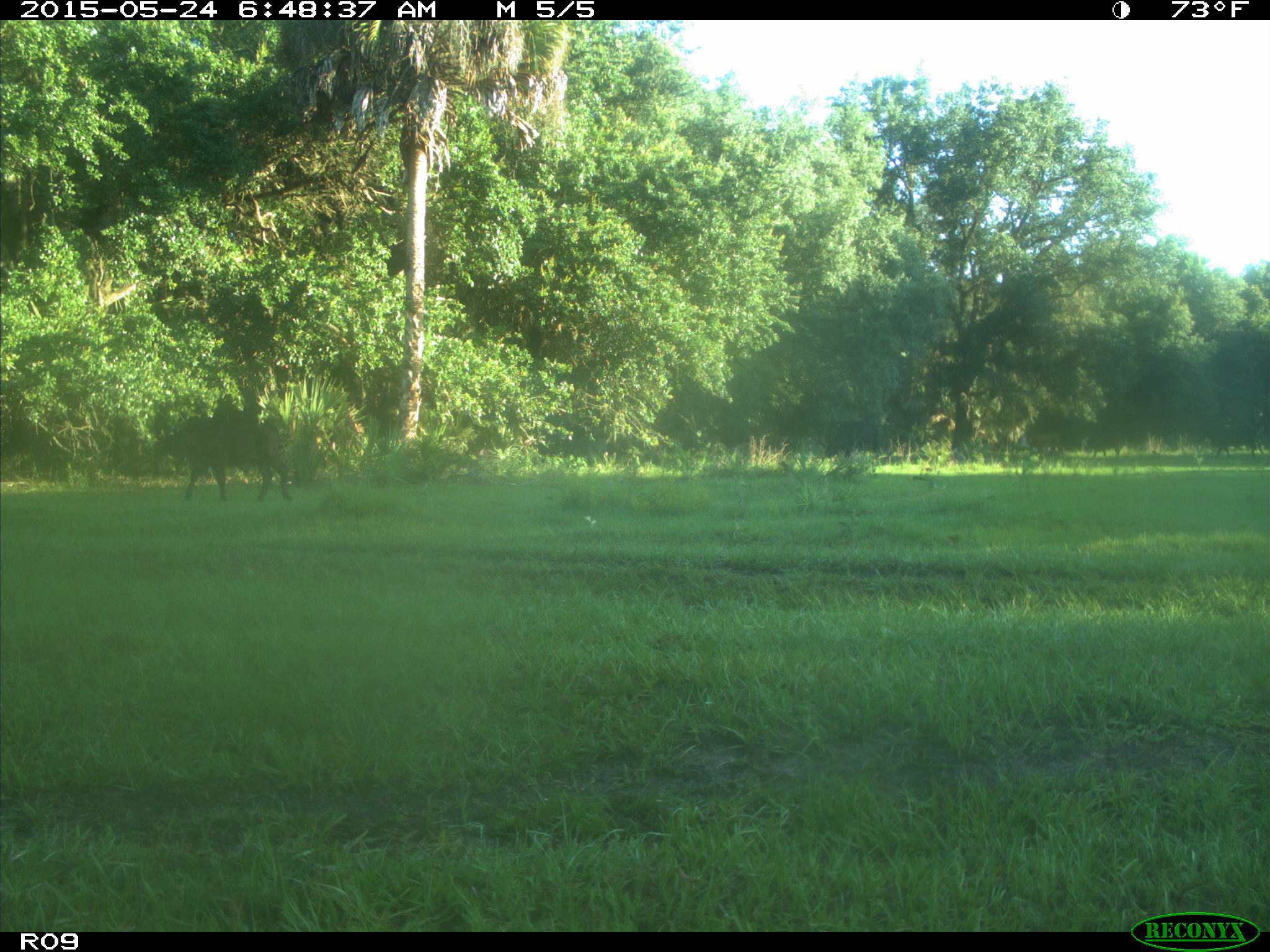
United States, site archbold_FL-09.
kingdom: Animalia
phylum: Chordata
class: Mammalia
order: Artiodactyla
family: Bovidae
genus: Bos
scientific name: Bos taurus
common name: domestic cow